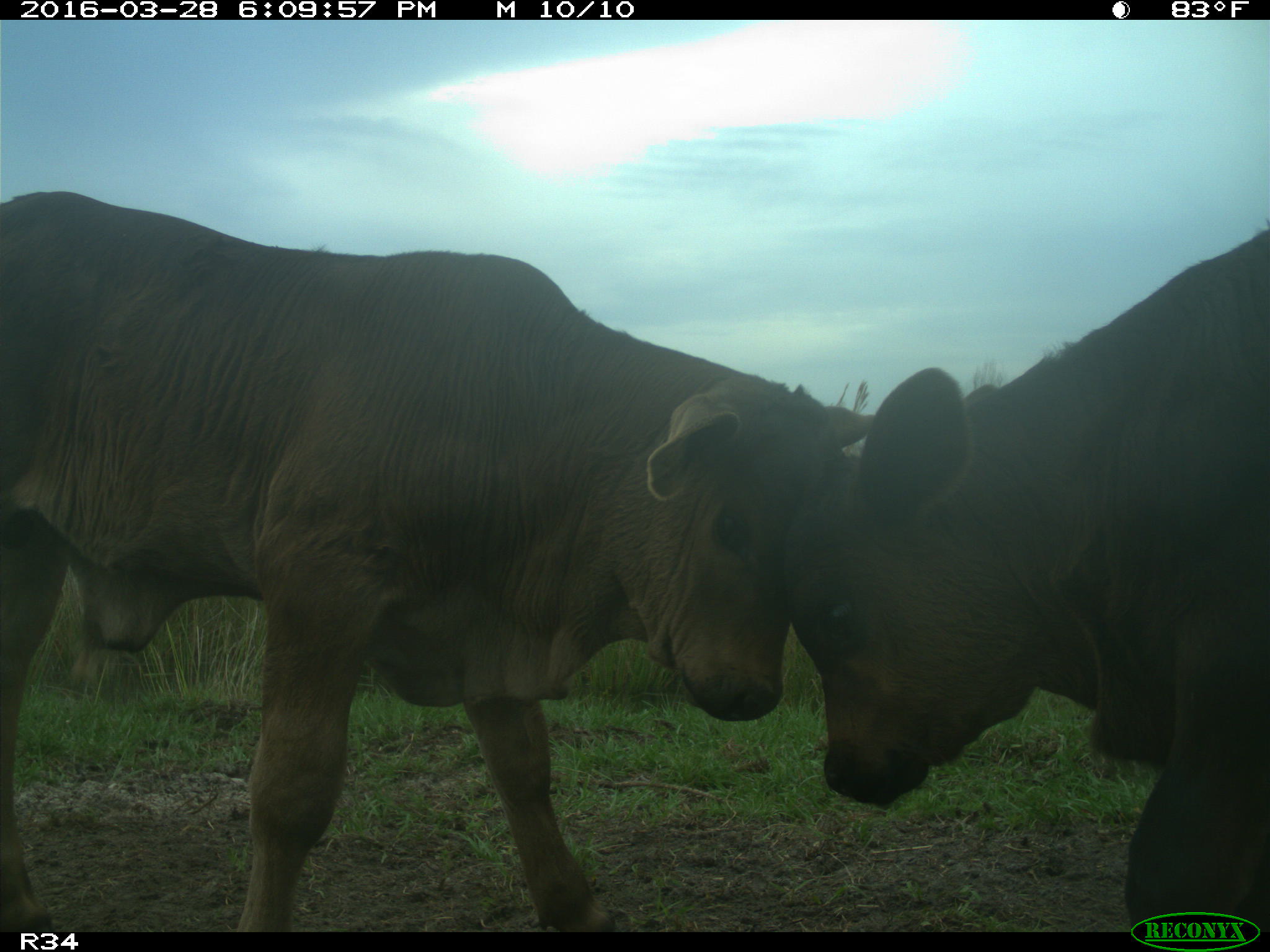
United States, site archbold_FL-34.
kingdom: Animalia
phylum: Chordata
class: Mammalia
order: Artiodactyla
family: Bovidae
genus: Bos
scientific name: Bos taurus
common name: domestic cow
Bos taurus (domestic cow).